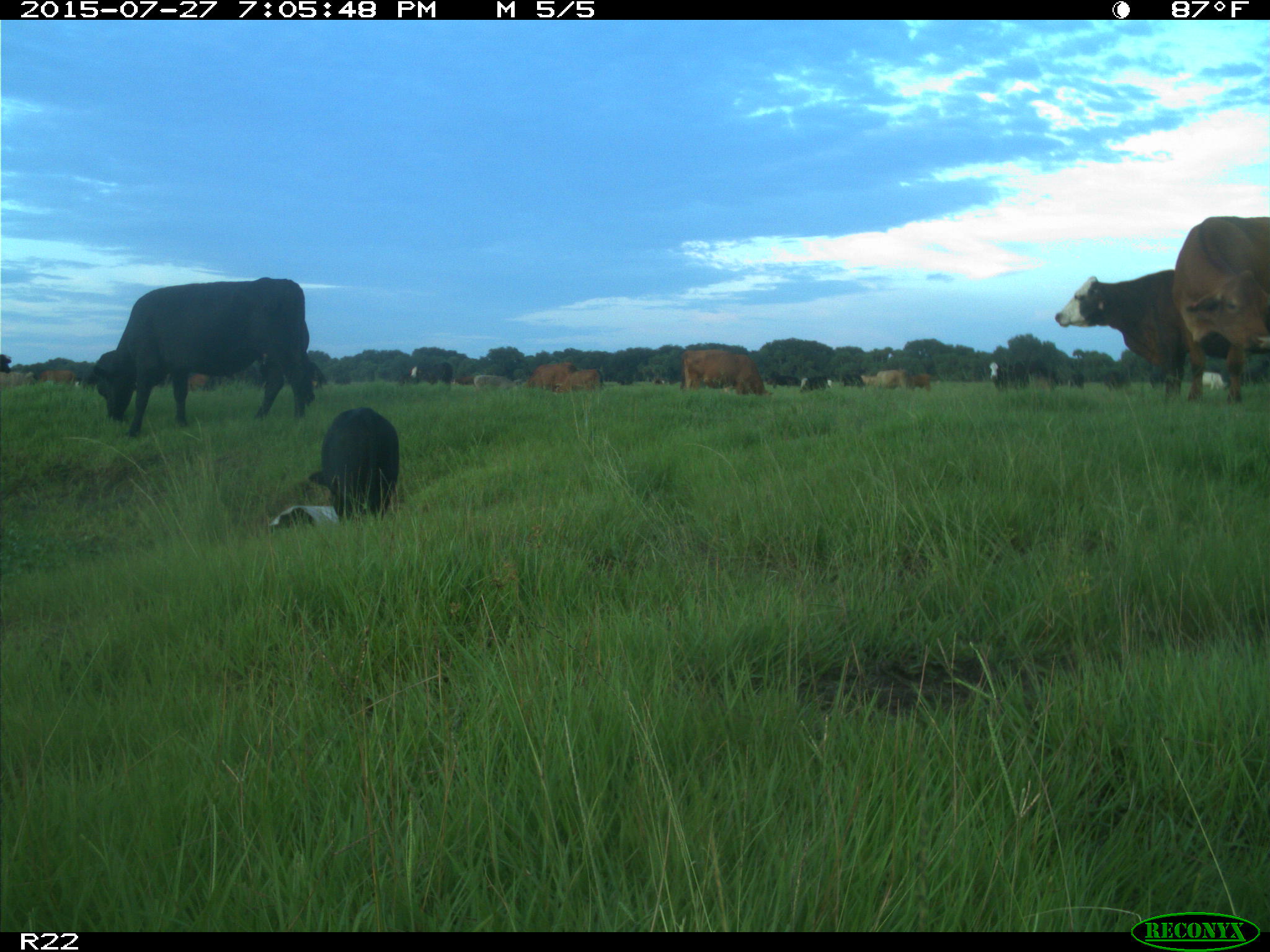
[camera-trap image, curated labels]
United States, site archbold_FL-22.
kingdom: Animalia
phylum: Chordata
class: Mammalia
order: Artiodactyla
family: Bovidae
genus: Bos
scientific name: Bos taurus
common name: domestic cow